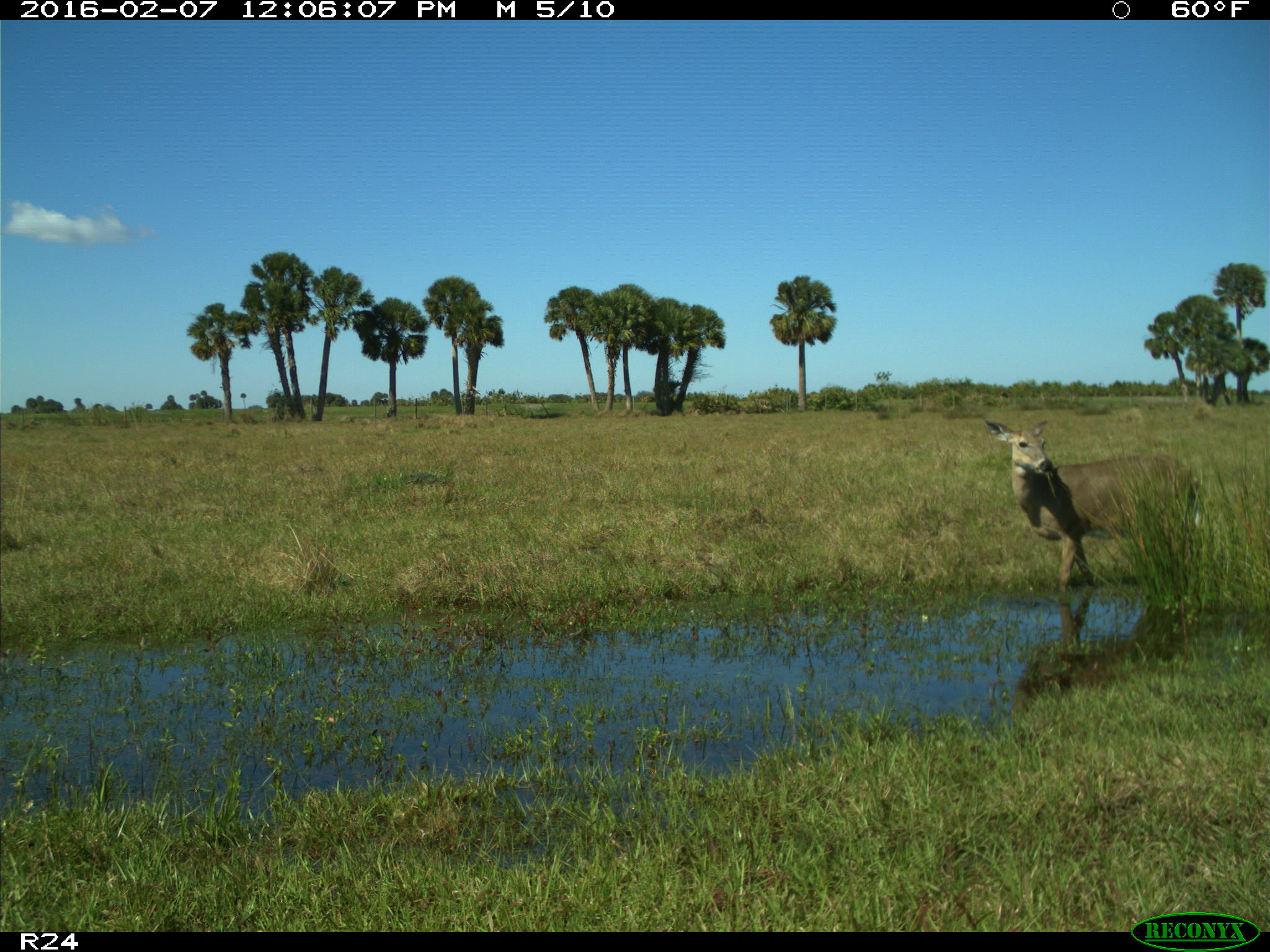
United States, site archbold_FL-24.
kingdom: Animalia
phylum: Chordata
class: Mammalia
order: Artiodactyla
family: Cervidae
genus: Odocoileus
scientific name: Odocoileus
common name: deer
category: unidentified deer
Unidentified deer (deer) (Odocoileus).